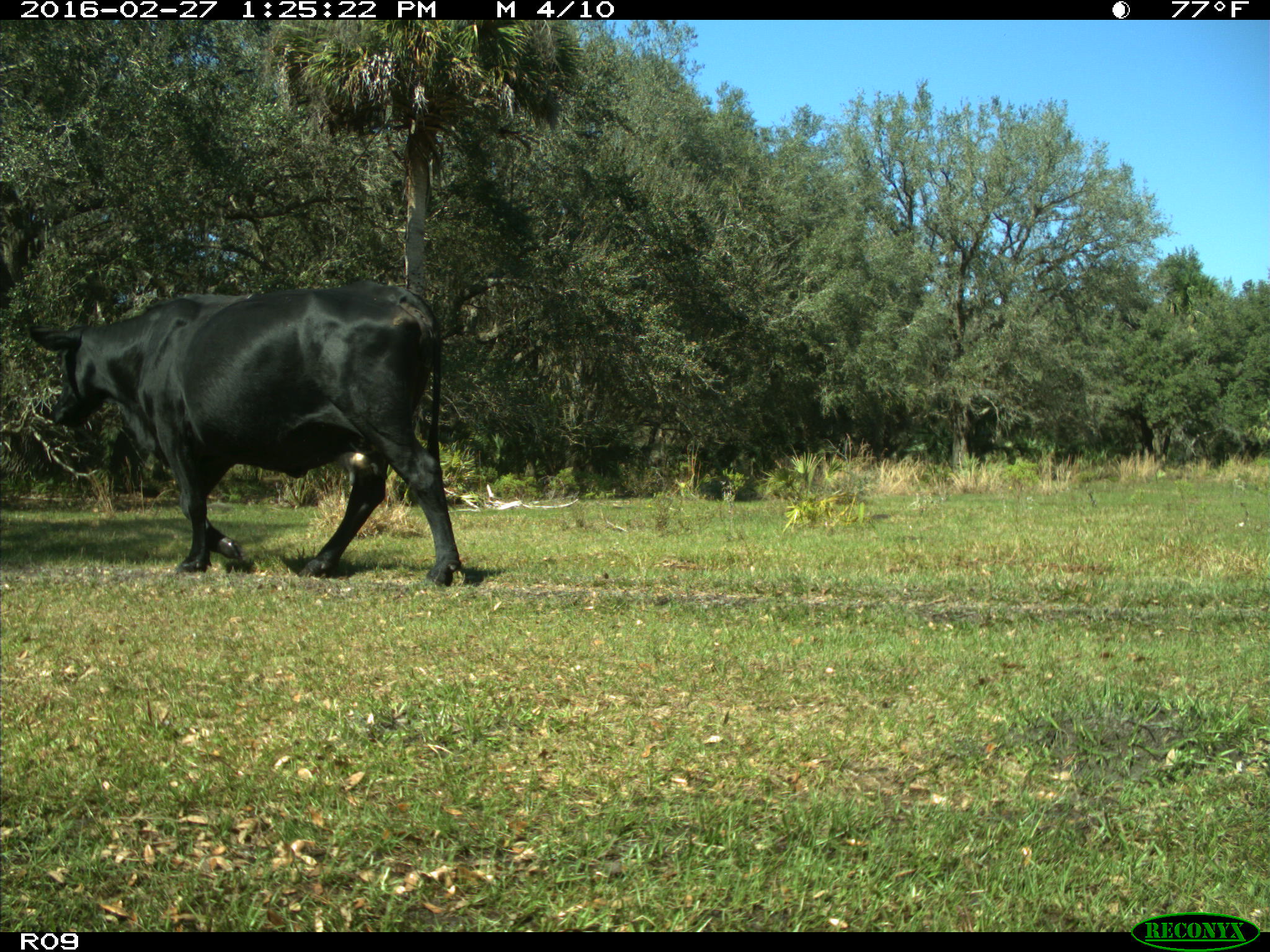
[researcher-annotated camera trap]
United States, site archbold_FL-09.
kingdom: Animalia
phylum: Chordata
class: Mammalia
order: Artiodactyla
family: Bovidae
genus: Bos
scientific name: Bos taurus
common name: domestic cow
Bos taurus (domestic cow).